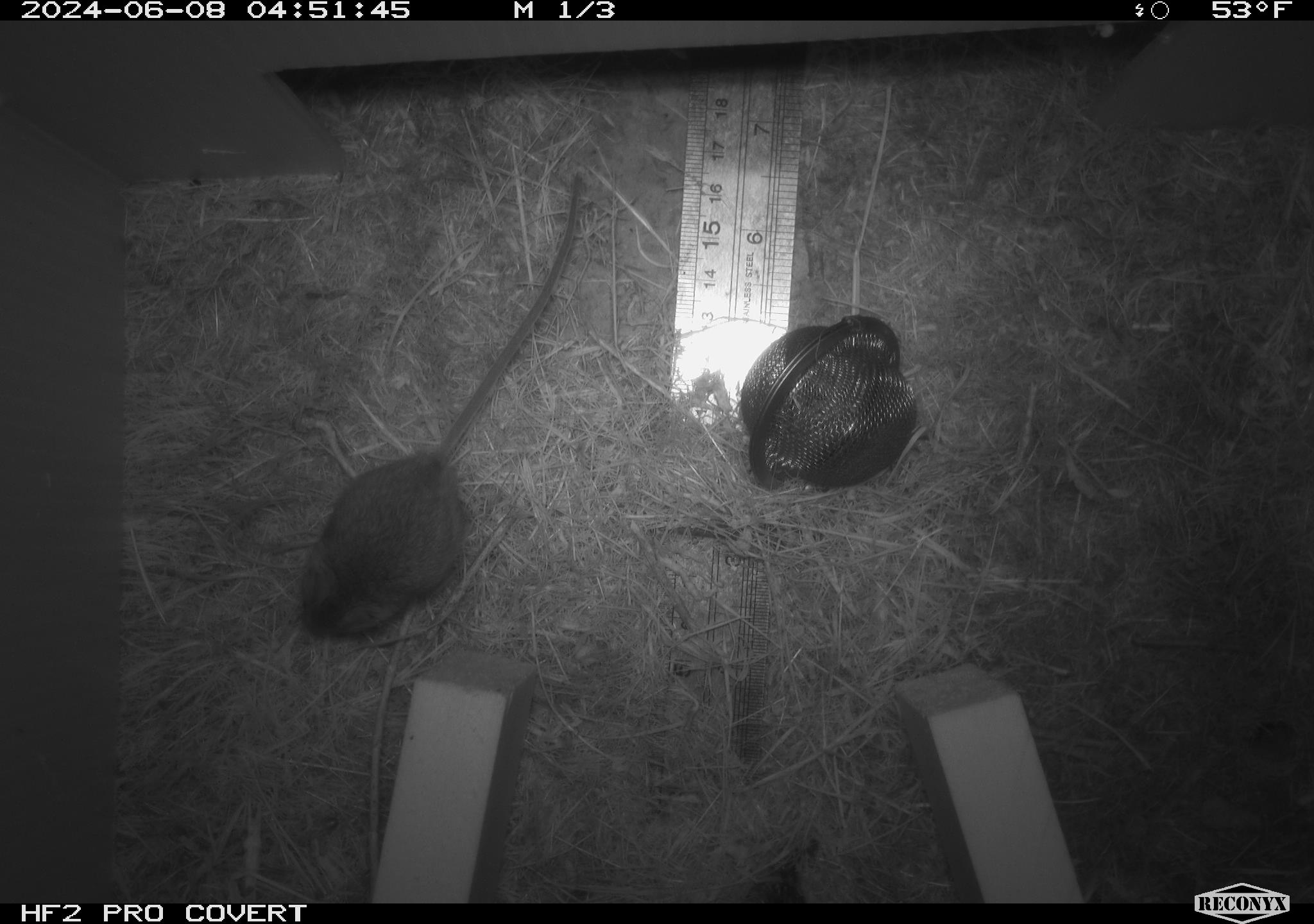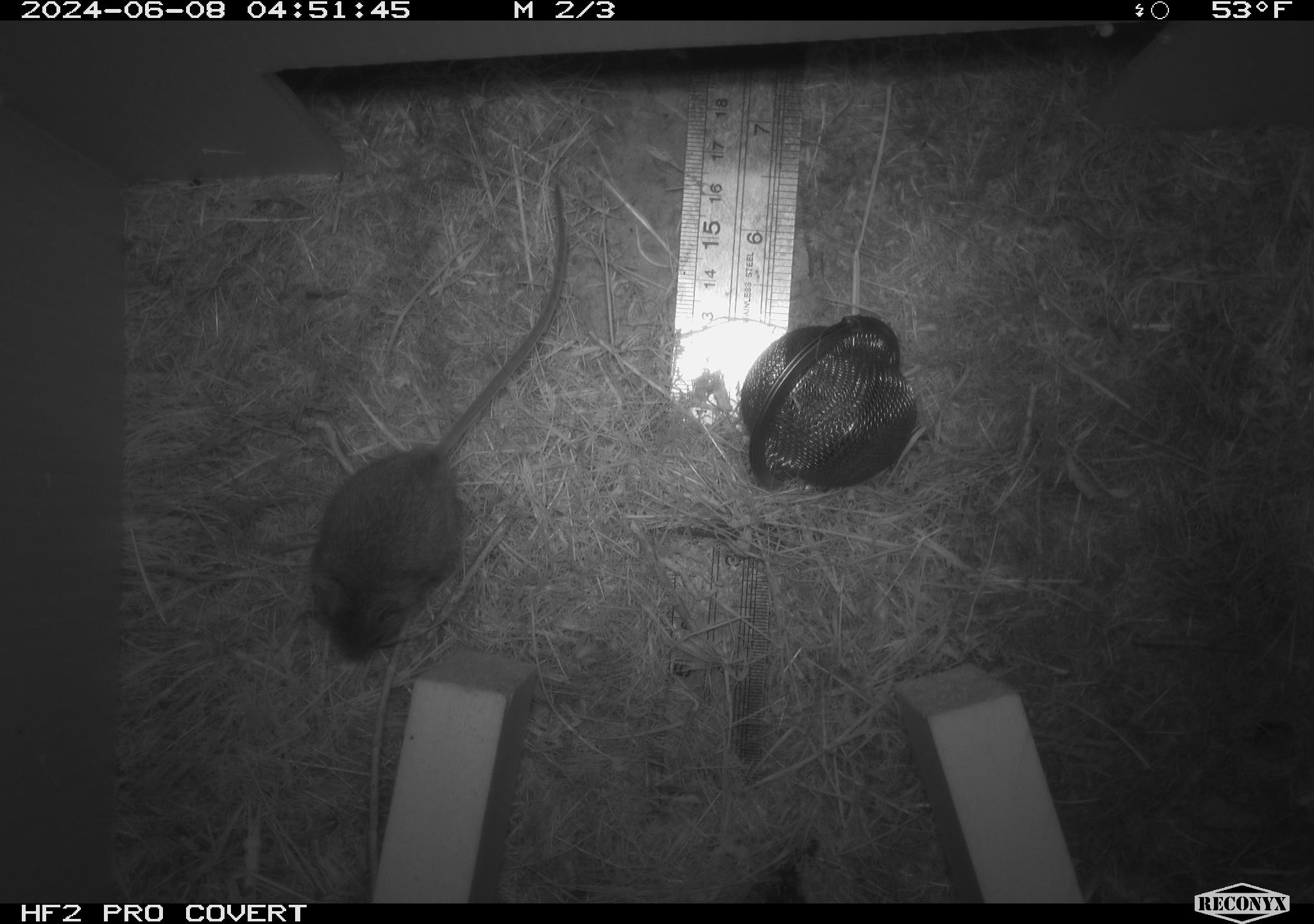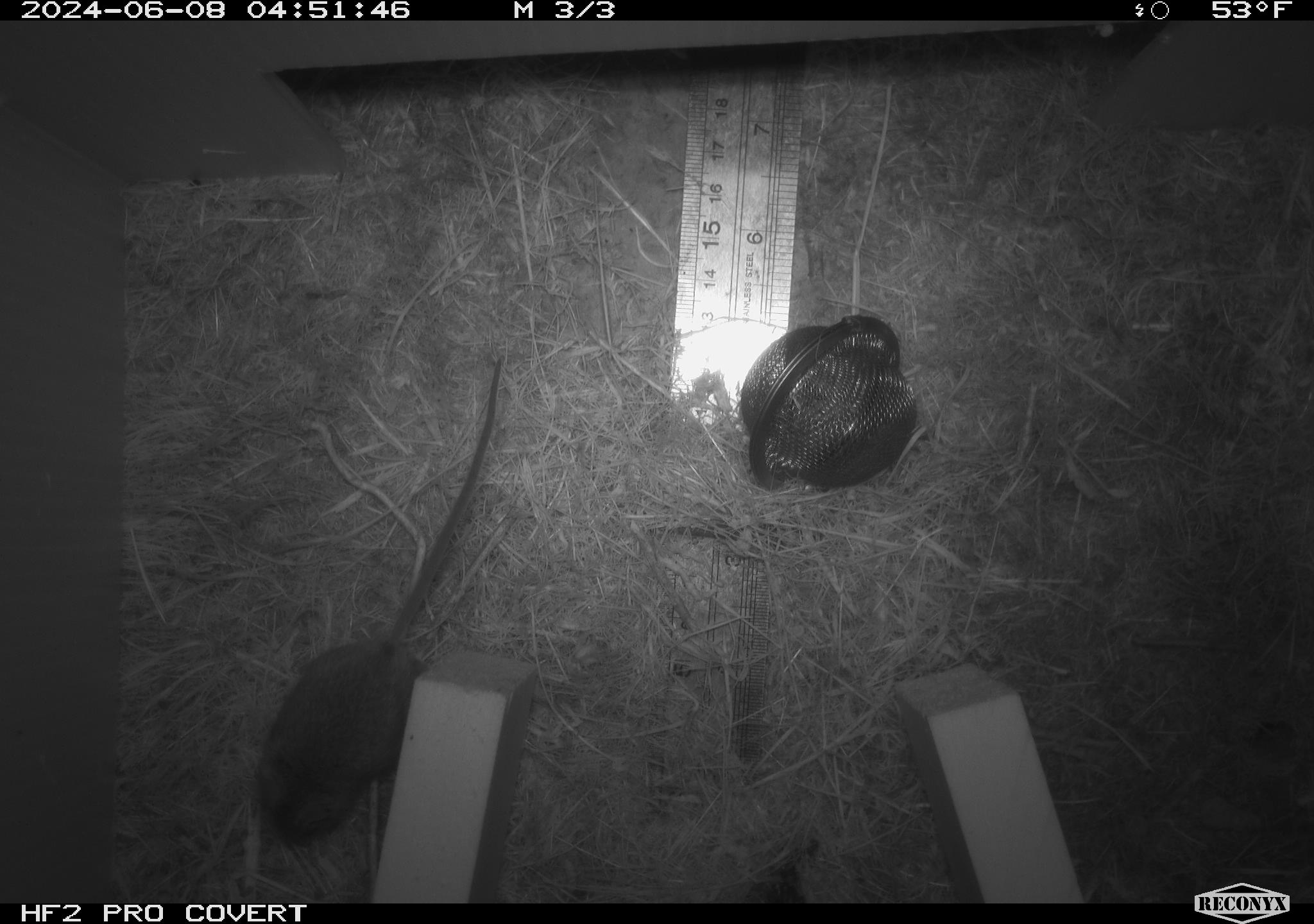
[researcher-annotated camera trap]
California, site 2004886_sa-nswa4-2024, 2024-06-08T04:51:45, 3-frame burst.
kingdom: Animalia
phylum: Chordata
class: Mammalia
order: Rodentia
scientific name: Rodentia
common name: rodent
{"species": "rodent (Rodentia)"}